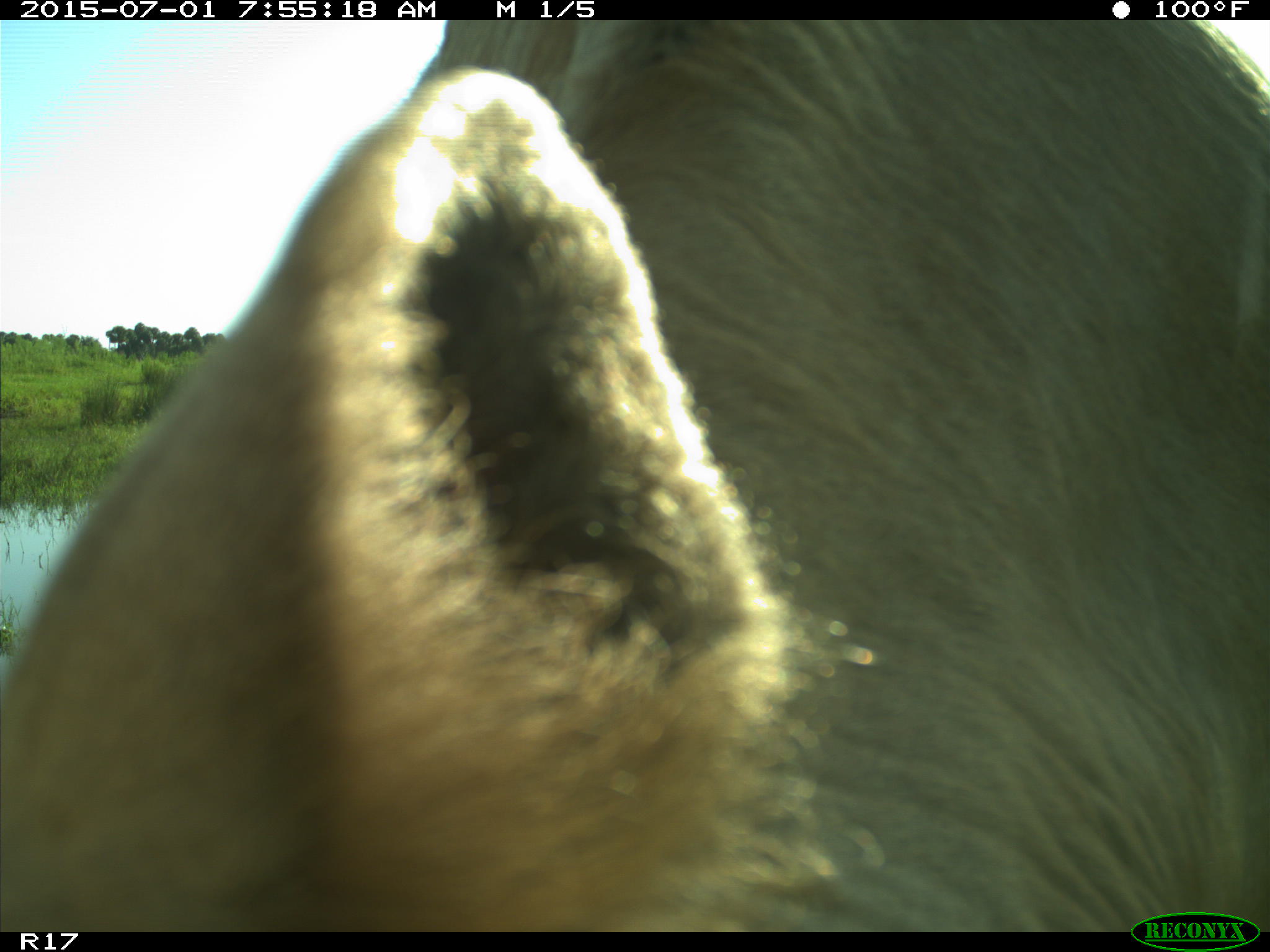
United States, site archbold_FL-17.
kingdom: Animalia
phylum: Chordata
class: Mammalia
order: Artiodactyla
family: Bovidae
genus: Bos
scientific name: Bos taurus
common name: domestic cow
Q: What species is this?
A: Bos taurus (domestic cow).